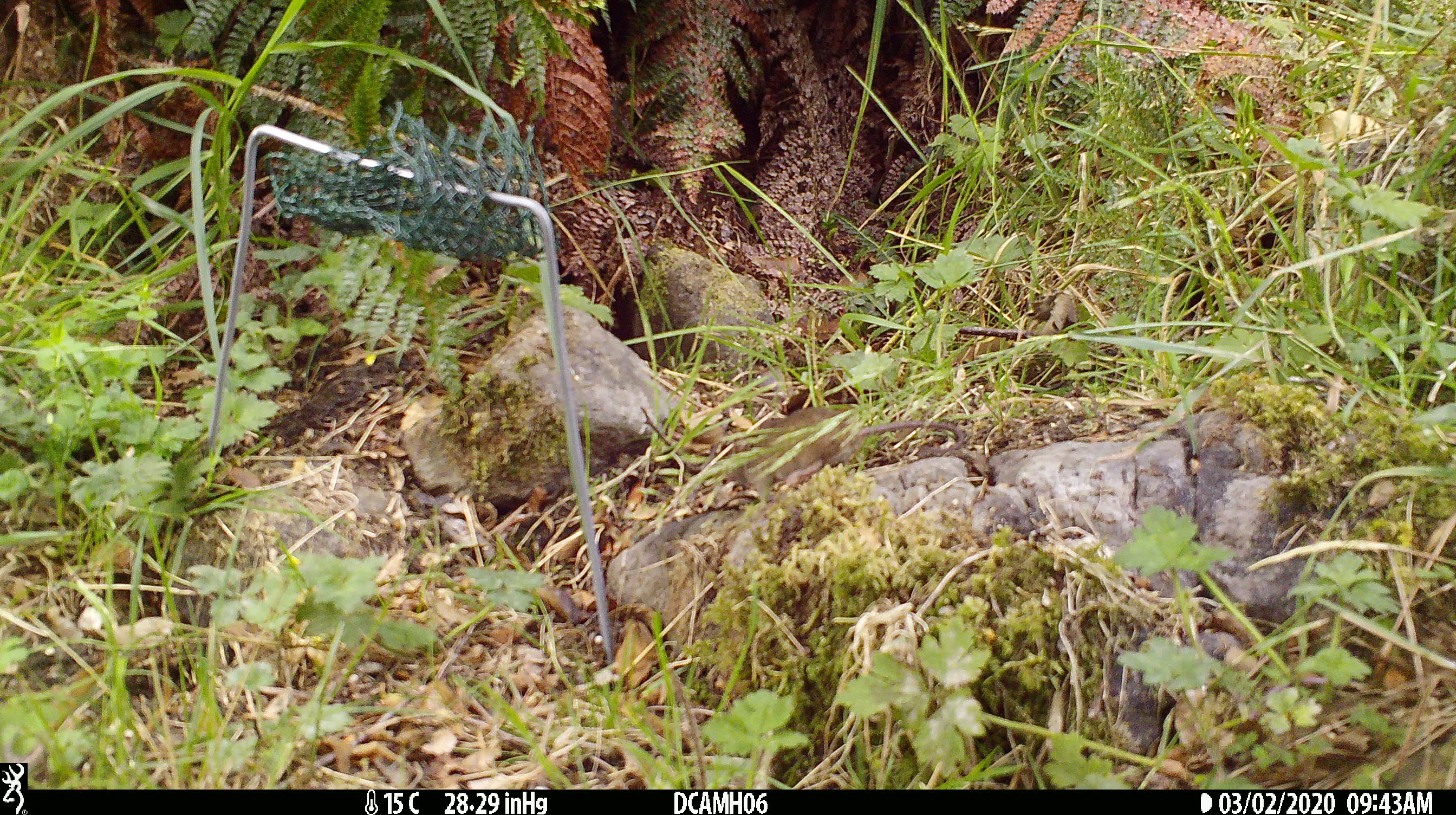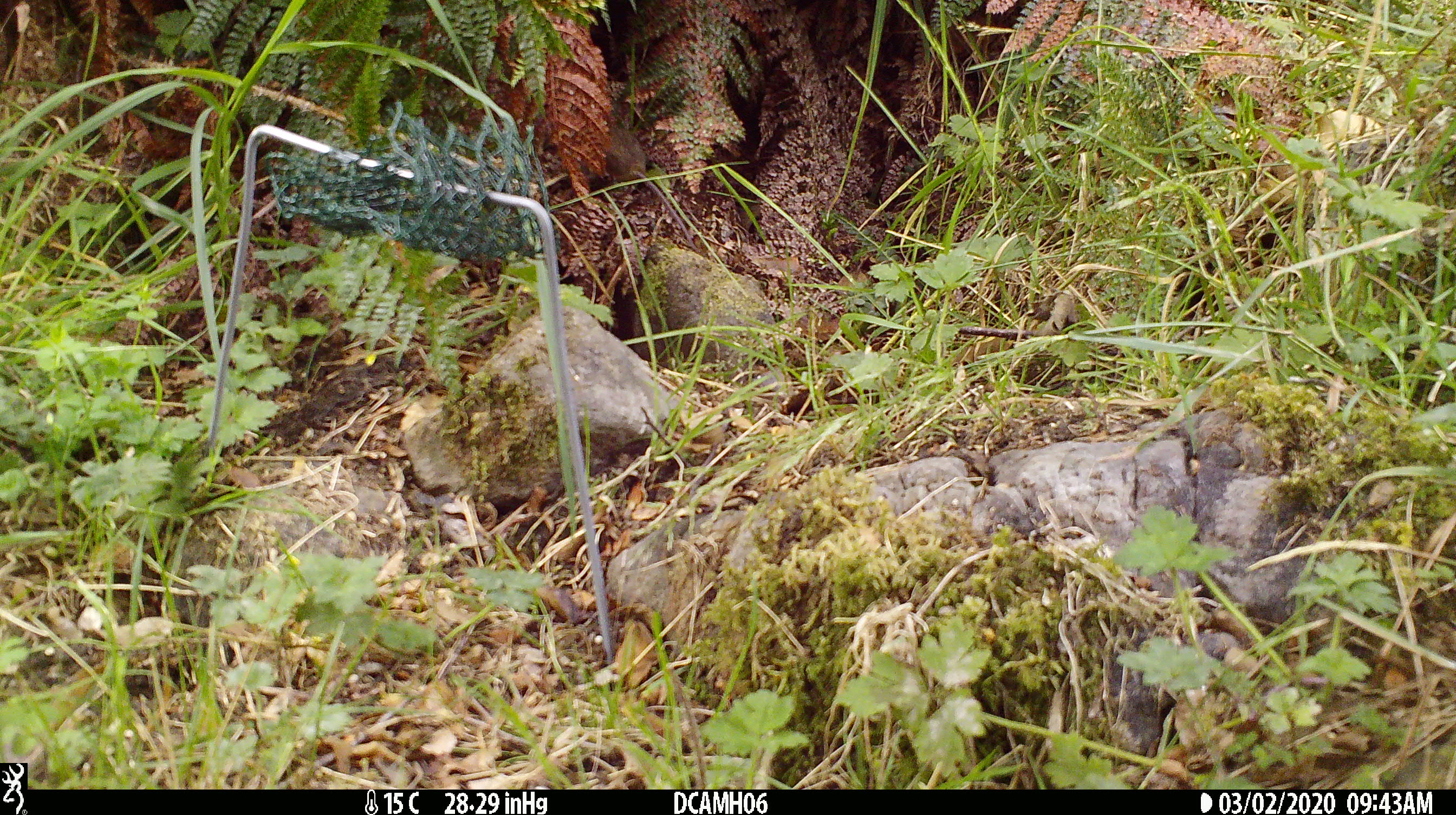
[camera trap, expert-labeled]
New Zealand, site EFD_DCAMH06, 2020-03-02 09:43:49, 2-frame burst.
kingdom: Animalia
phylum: Chordata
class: Mammalia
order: Rodentia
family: Muridae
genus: Mus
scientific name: Mus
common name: mouse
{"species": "mouse (Mus)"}